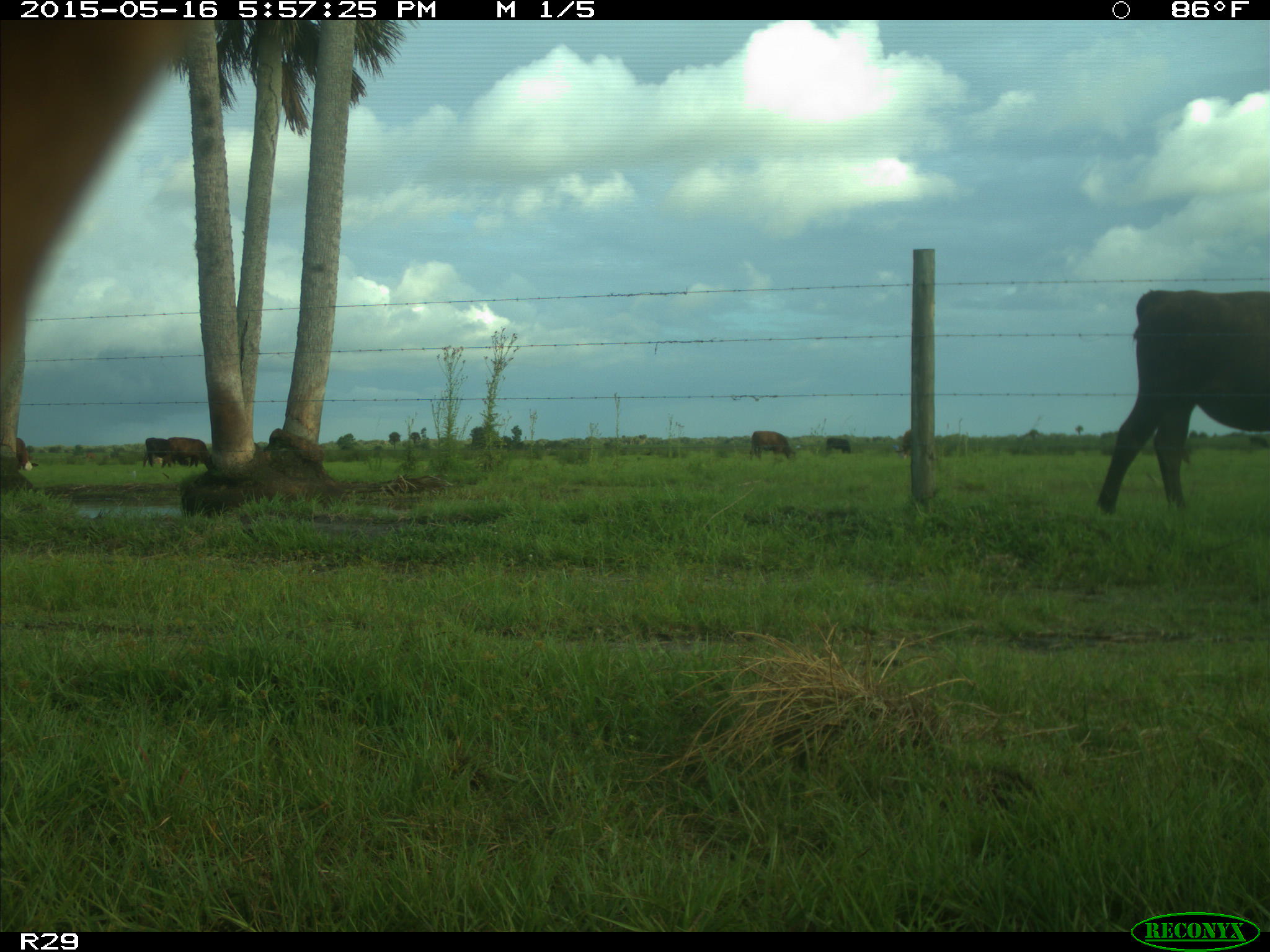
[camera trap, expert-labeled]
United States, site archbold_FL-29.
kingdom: Animalia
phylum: Chordata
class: Mammalia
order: Artiodactyla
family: Bovidae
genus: Bos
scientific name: Bos taurus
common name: domestic cow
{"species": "Bos taurus (domestic cow)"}